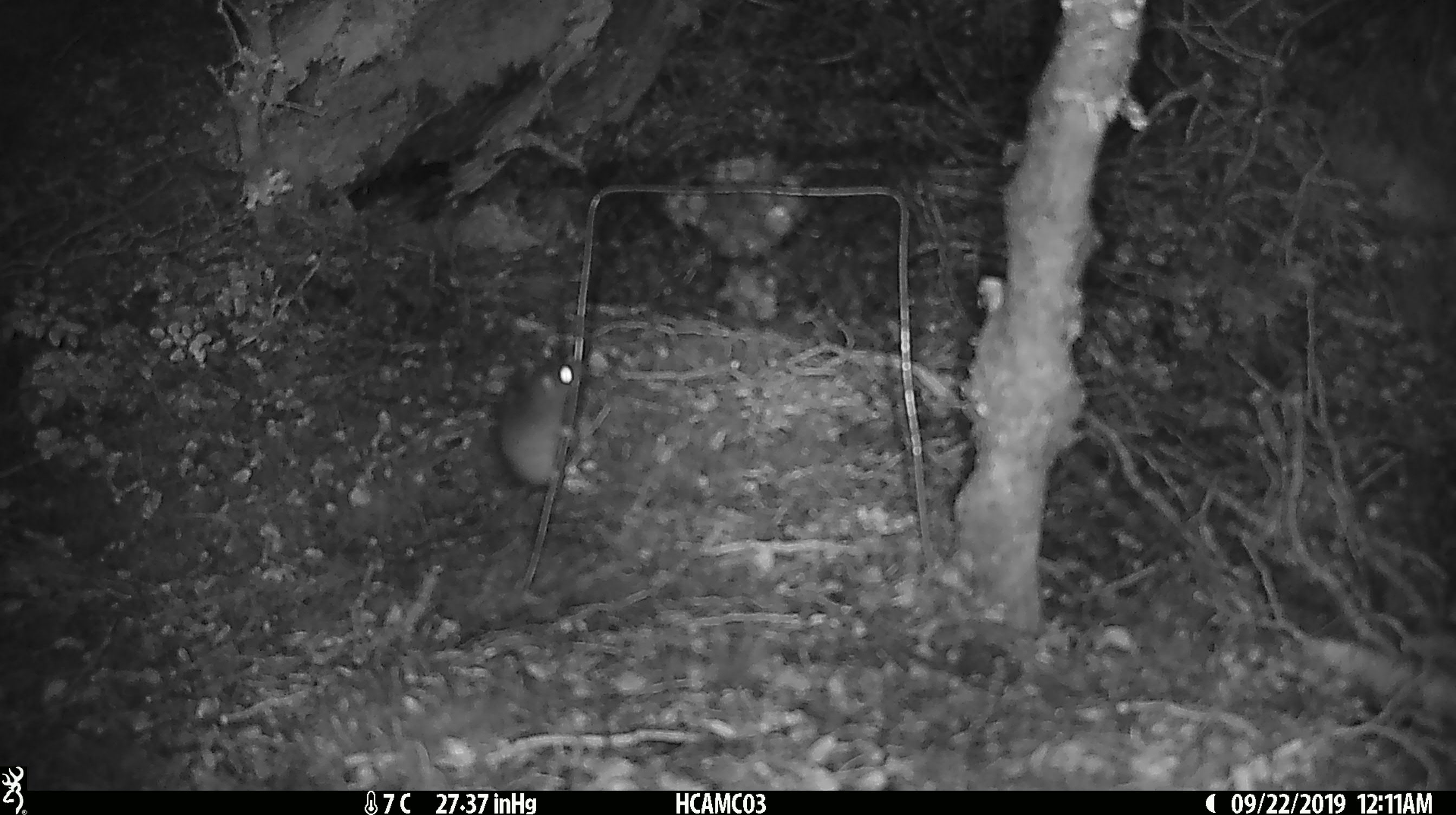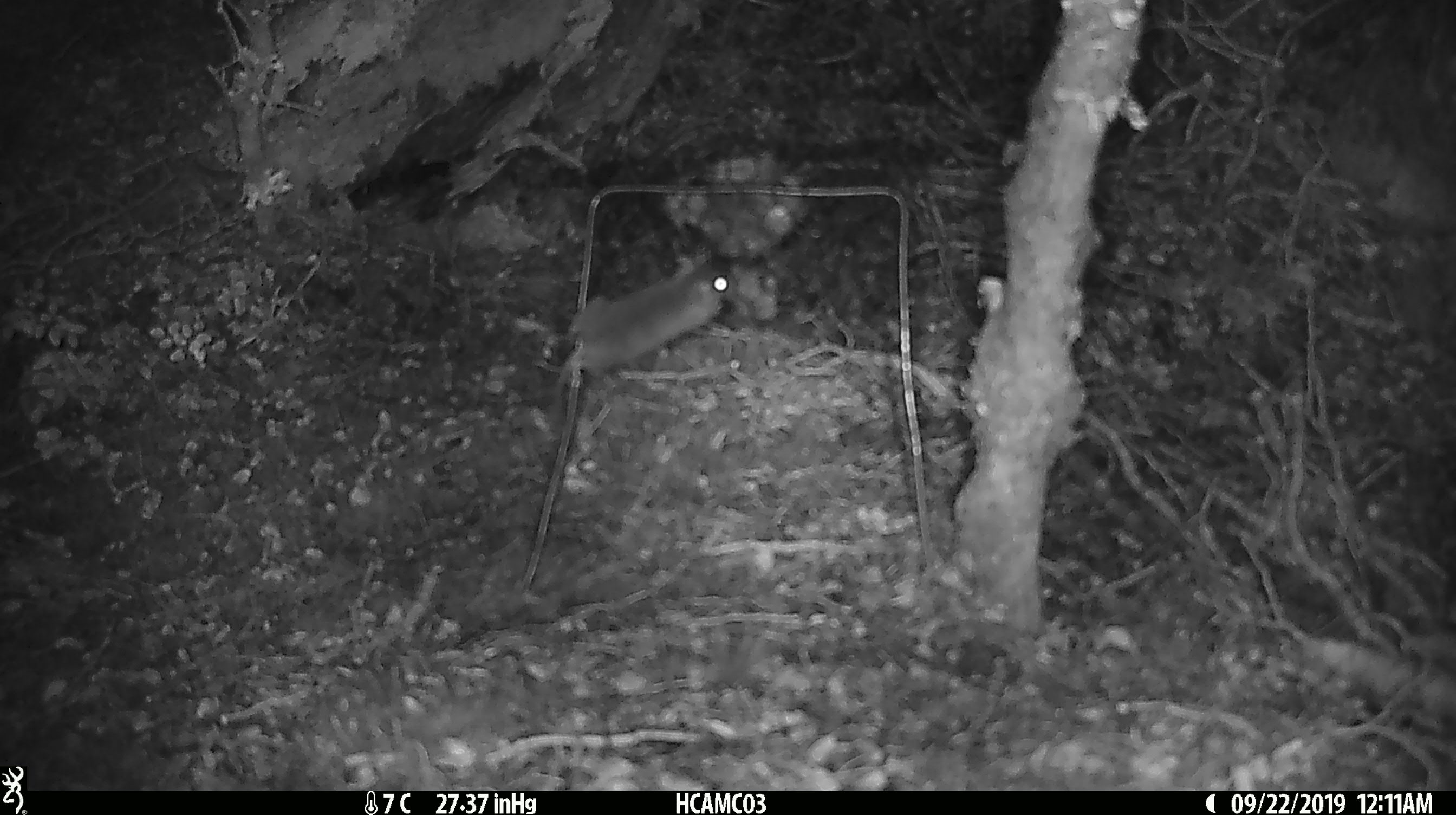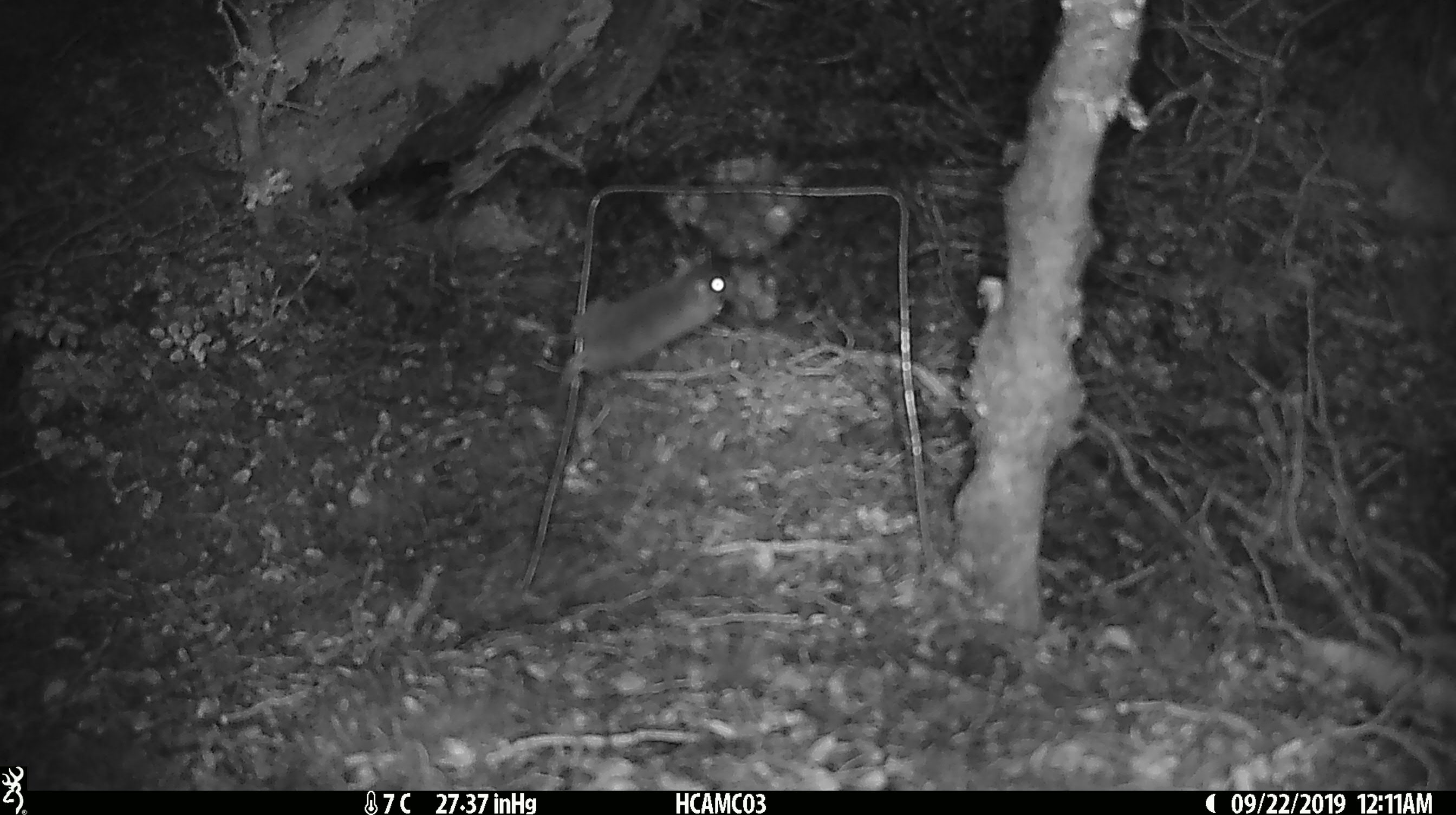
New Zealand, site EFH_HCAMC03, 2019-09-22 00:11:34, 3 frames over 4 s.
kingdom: Animalia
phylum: Chordata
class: Mammalia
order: Rodentia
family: Muridae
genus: Mus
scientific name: Mus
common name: mouse